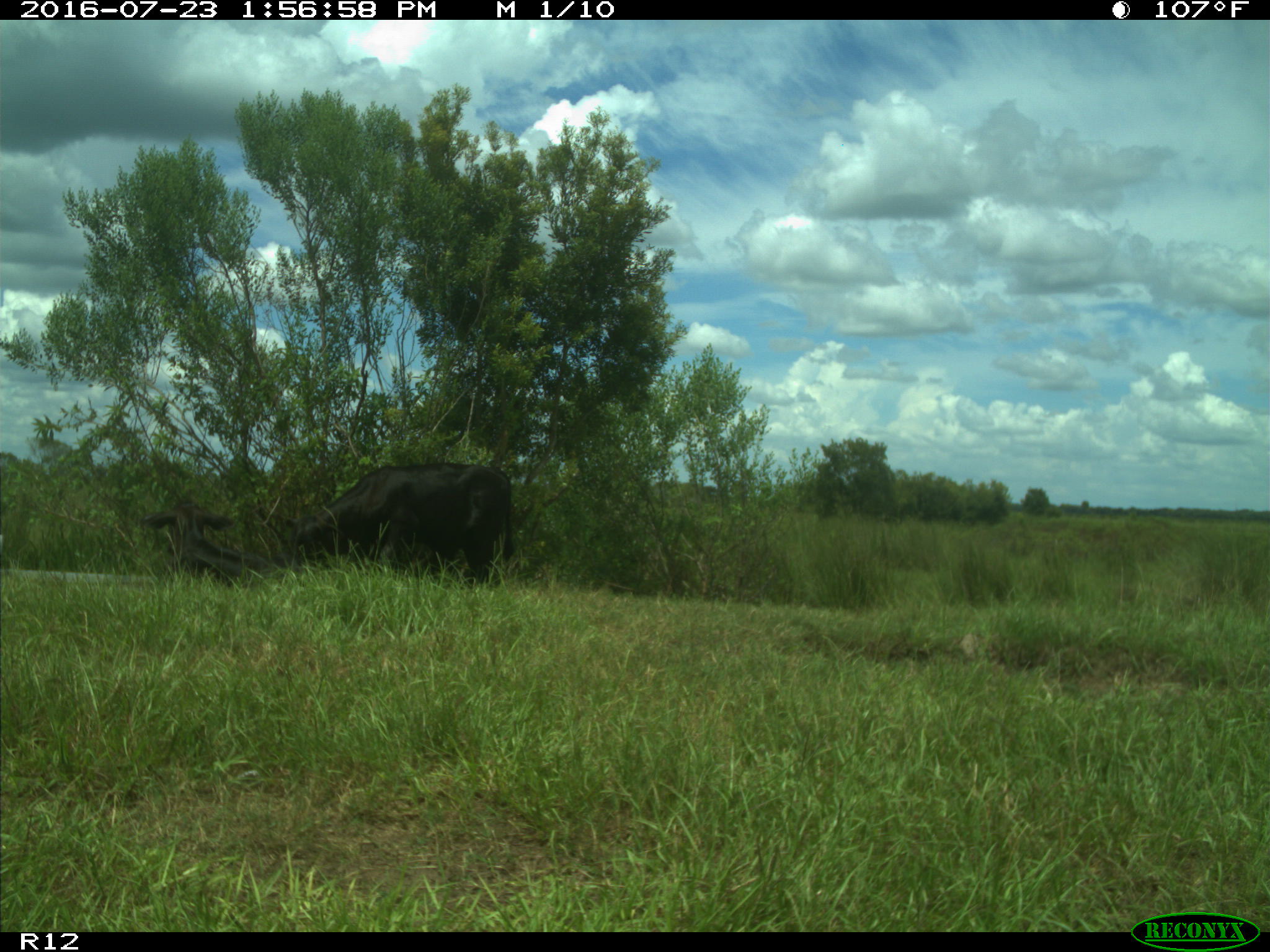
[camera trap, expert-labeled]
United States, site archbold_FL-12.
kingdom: Animalia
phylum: Chordata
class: Mammalia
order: Artiodactyla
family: Bovidae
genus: Bos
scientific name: Bos taurus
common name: domestic cow